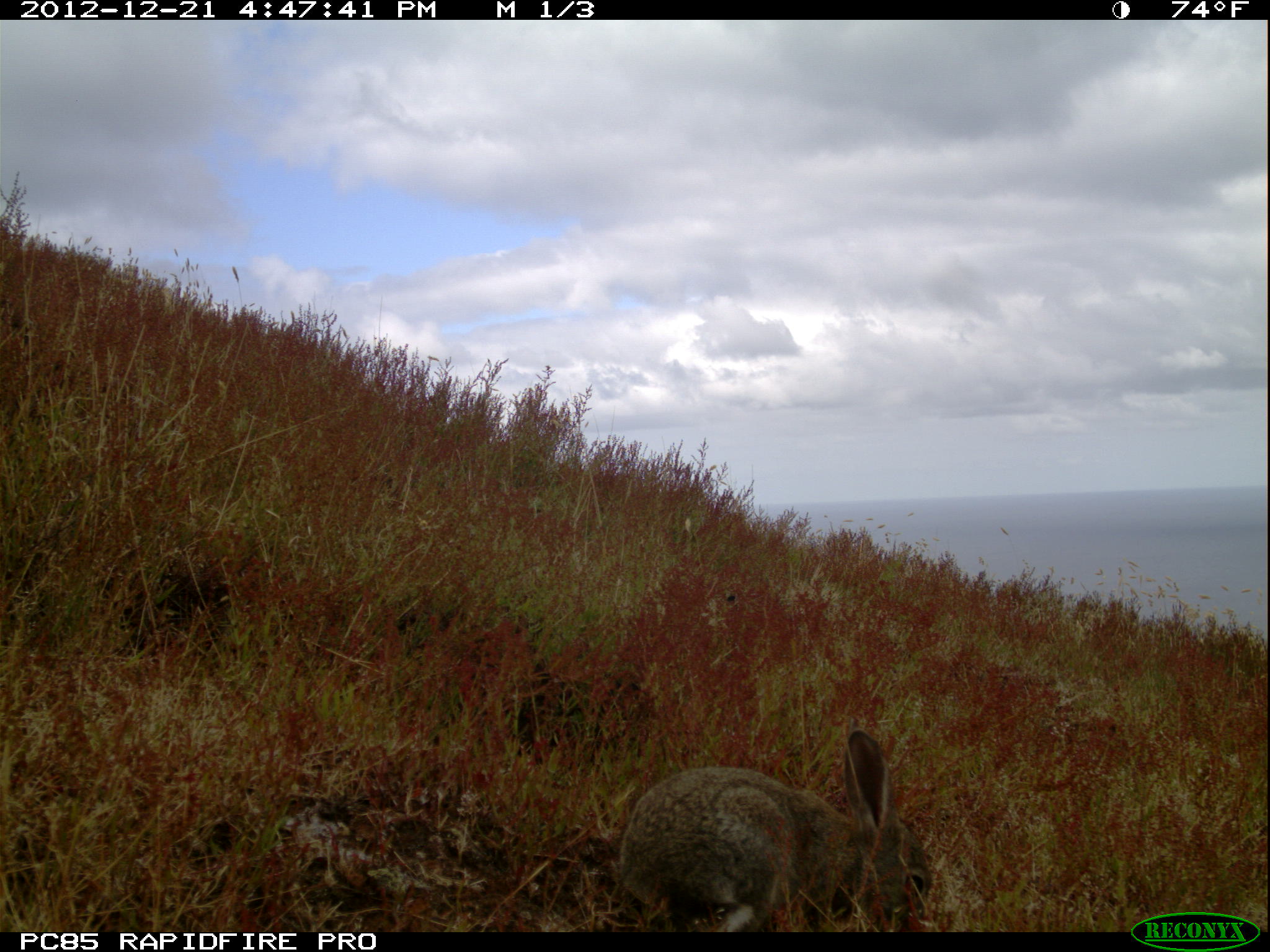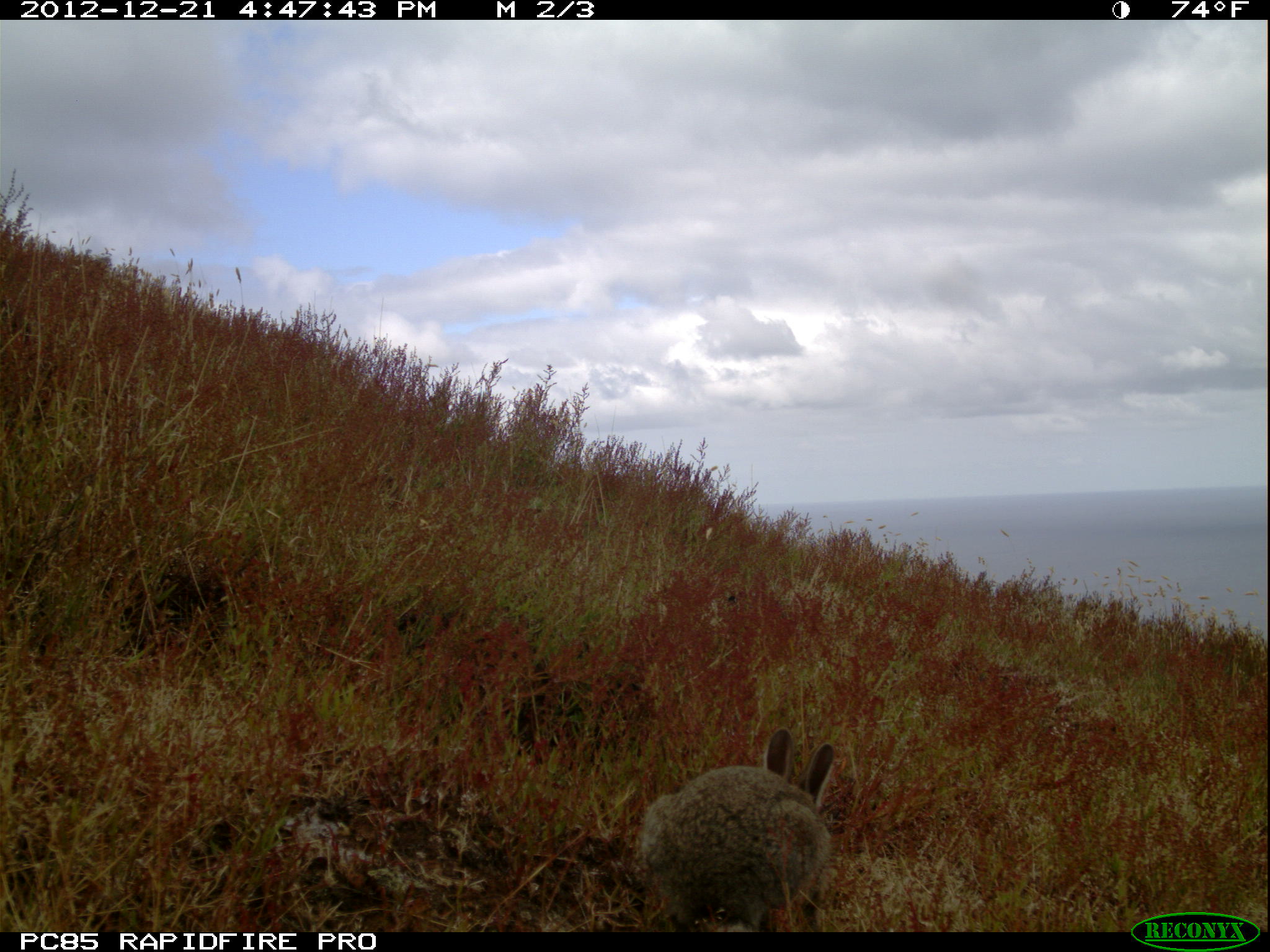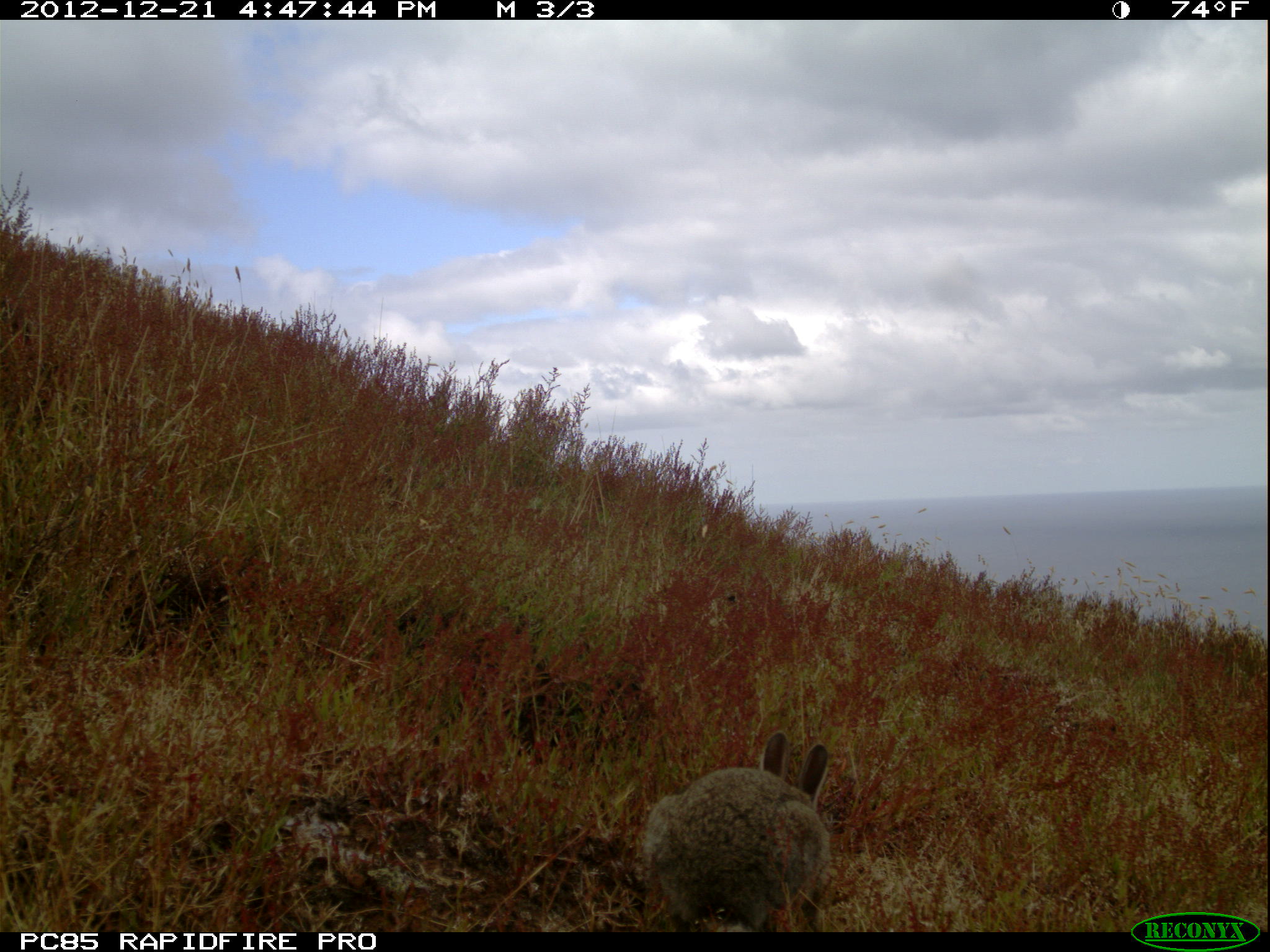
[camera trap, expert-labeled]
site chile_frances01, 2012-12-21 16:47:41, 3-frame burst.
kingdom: Animalia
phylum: Chordata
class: Mammalia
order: Lagomorpha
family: Leporidae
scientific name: Leporidae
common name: rabbits and hares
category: rabbit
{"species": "rabbit (rabbits and hares) (Leporidae)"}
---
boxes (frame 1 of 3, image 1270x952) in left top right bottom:
rabbit: 606 726 933 932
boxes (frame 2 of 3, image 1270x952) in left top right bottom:
rabbit: 633 728 841 932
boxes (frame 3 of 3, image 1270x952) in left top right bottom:
rabbit: 638 732 834 932